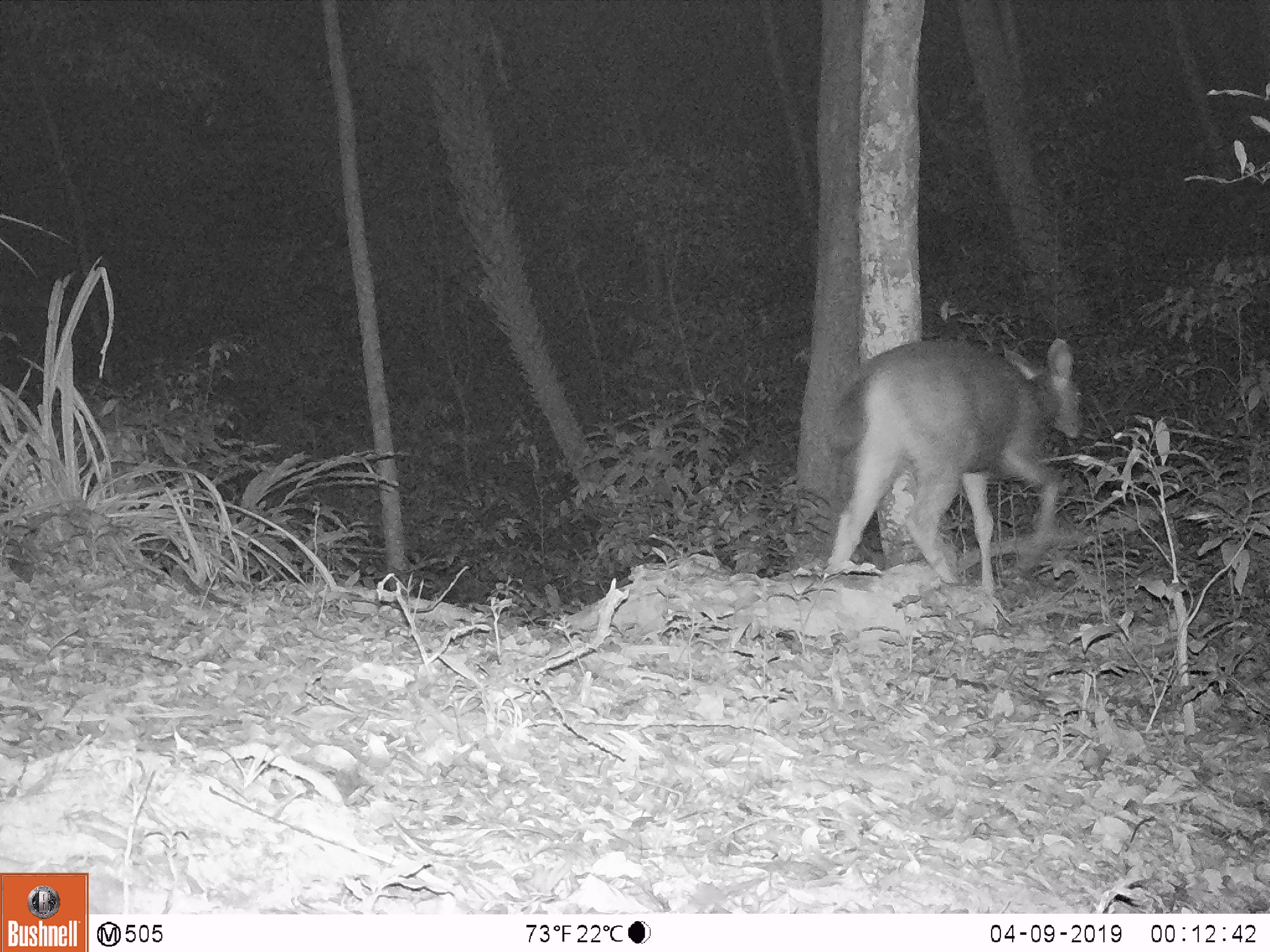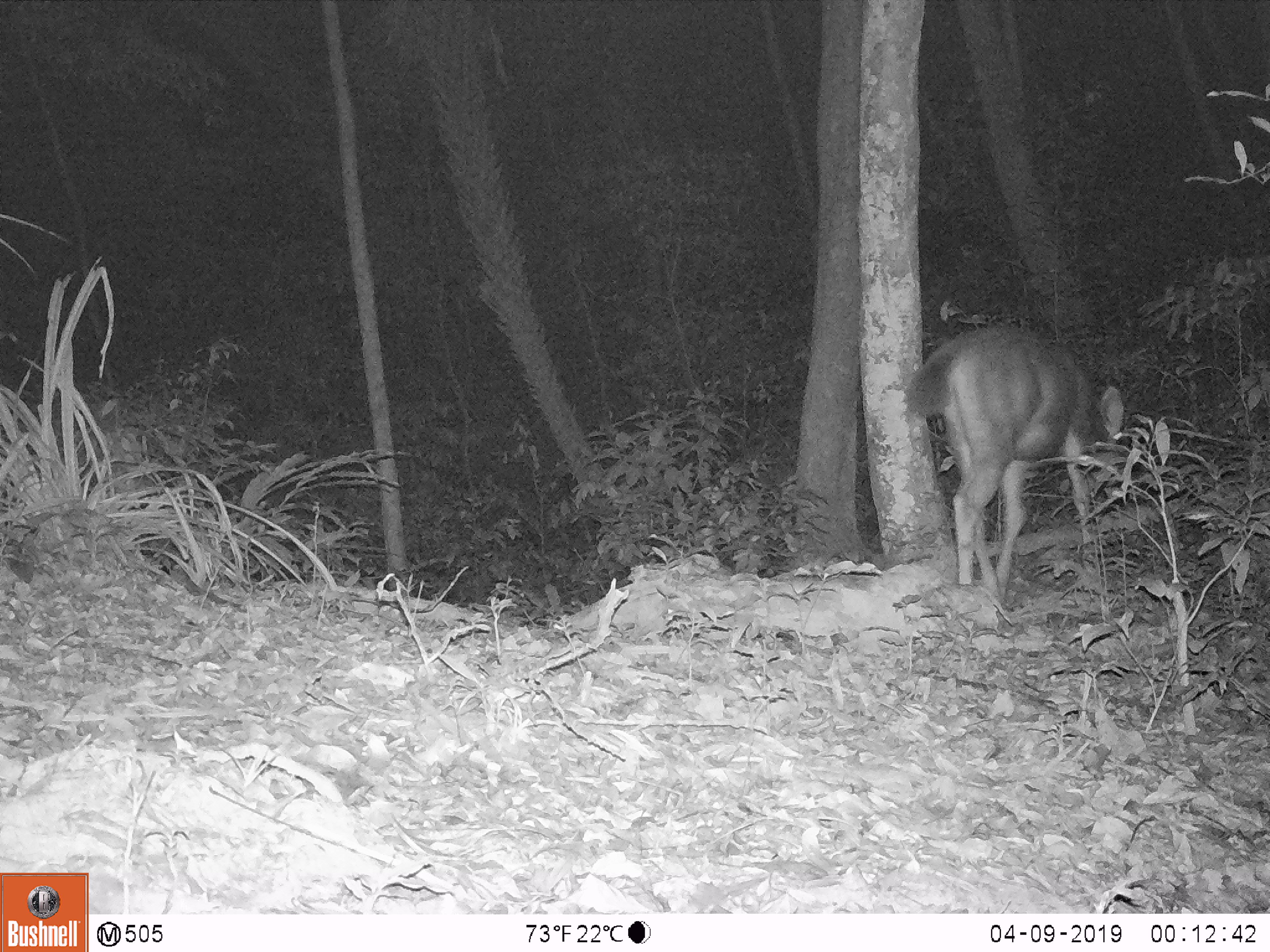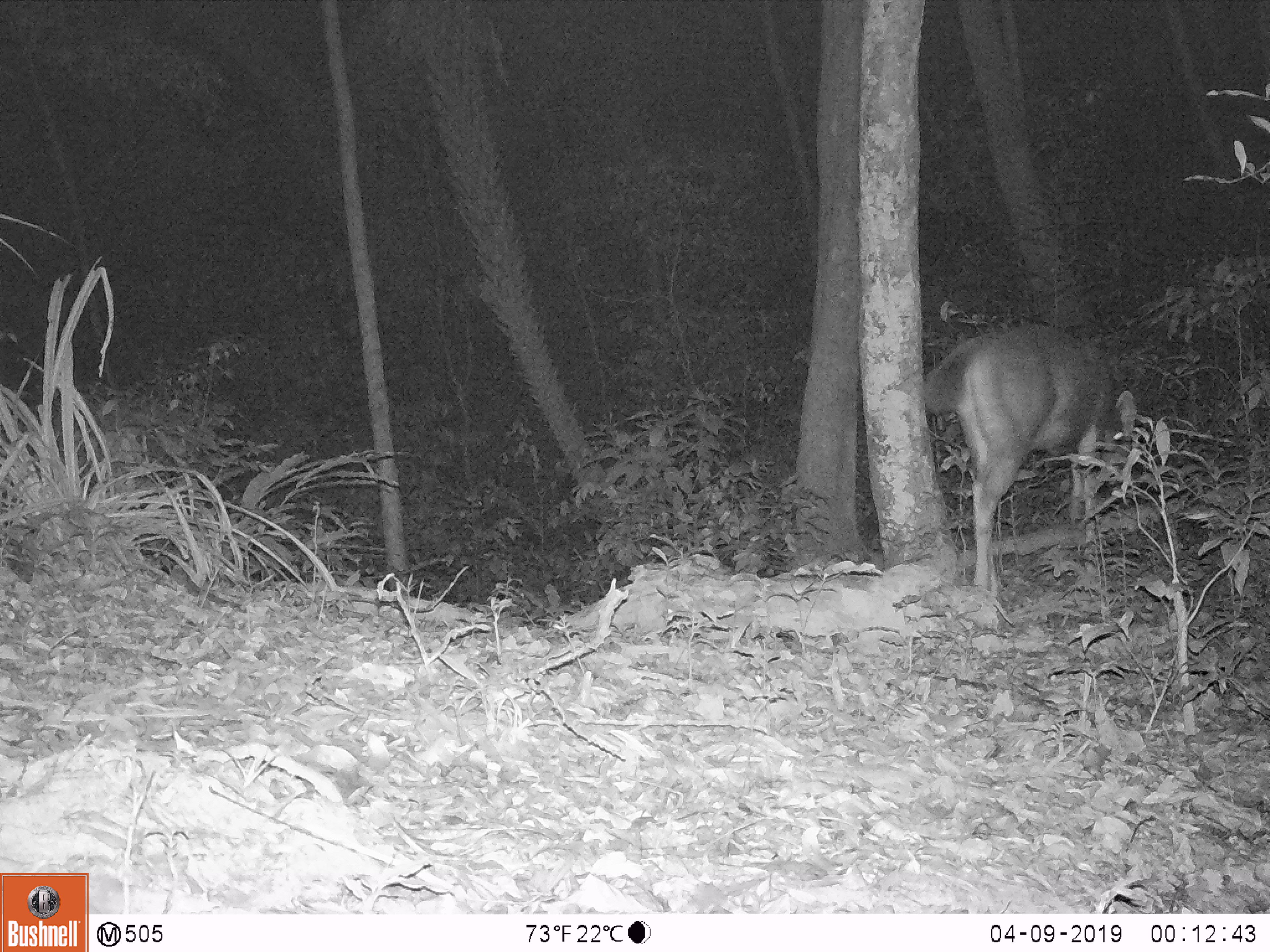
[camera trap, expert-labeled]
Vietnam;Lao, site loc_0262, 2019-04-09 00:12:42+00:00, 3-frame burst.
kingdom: Animalia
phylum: Chordata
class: Mammalia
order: Artiodactyla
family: Cervidae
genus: Rusa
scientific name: Rusa unicolor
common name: sambar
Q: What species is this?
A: Sambar (Rusa unicolor).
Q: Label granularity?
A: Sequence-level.